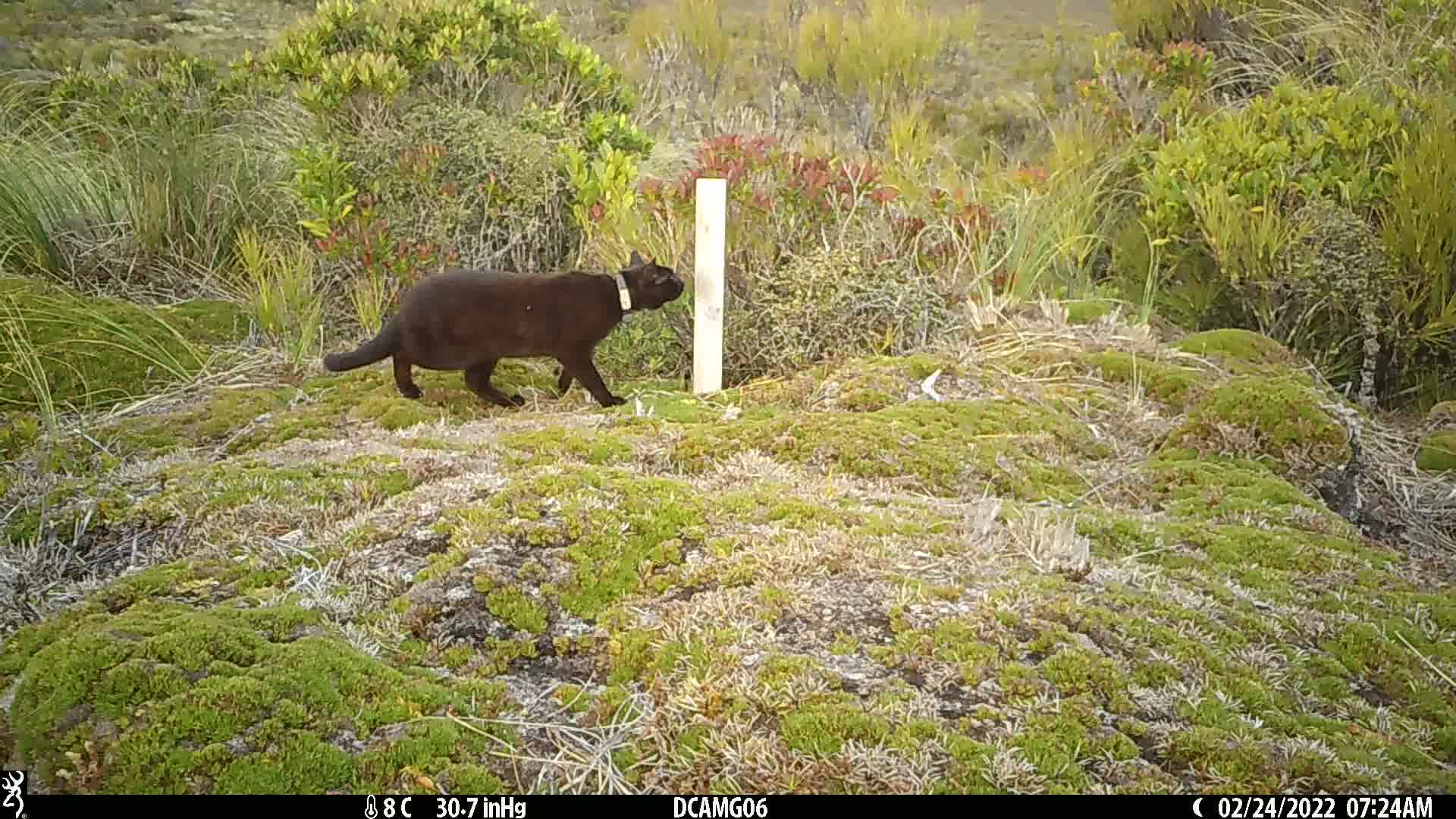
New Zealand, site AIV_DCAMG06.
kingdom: Animalia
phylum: Chordata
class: Mammalia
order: Carnivora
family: Felidae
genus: Felis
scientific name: Felis catus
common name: domestic cat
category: cat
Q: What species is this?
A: Cat (domestic cat) (Felis catus).